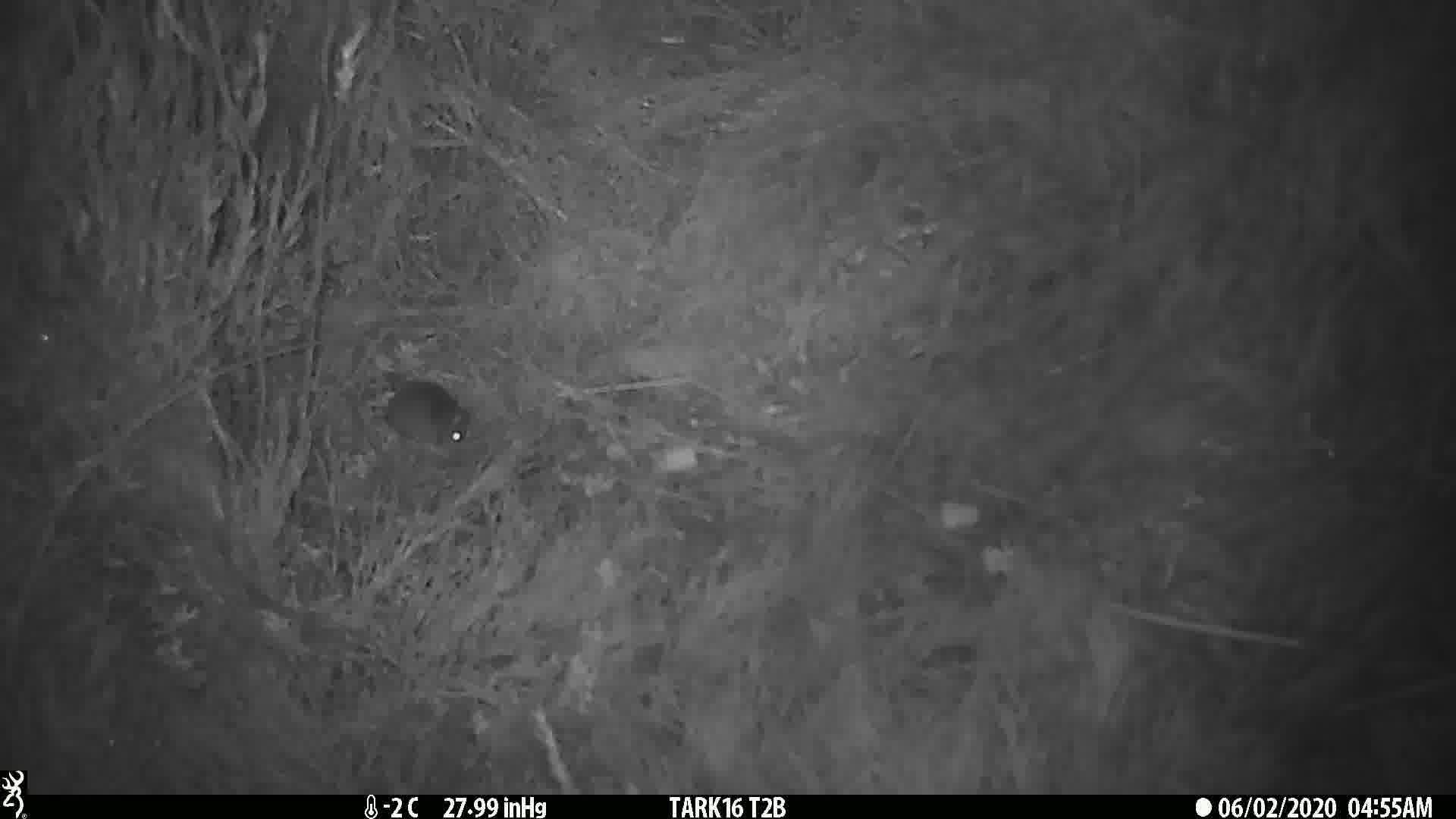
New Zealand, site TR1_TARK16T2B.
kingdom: Animalia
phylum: Chordata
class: Mammalia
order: Rodentia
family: Muridae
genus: Mus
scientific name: Mus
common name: mouse